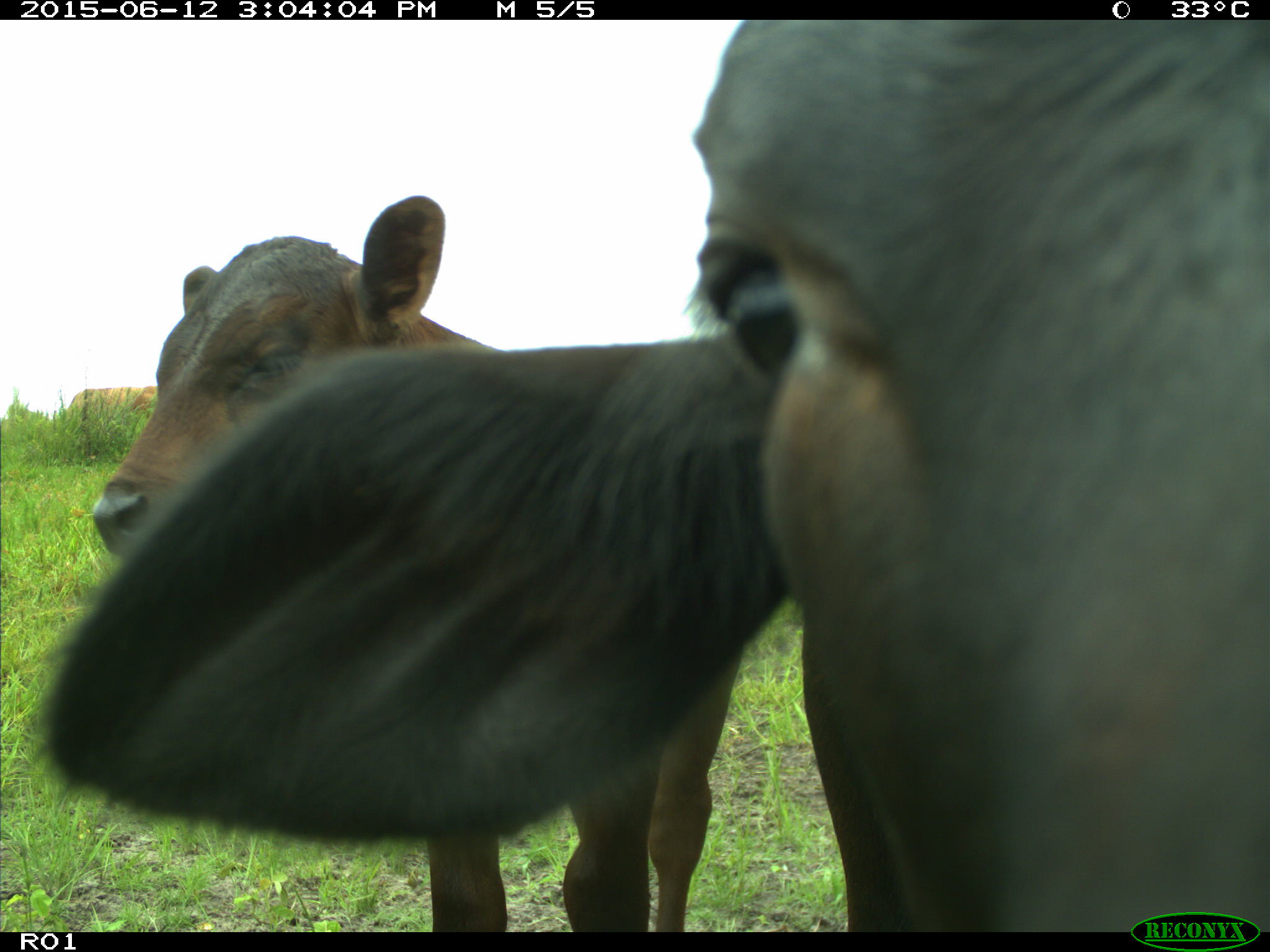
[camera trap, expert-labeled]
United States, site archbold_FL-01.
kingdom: Animalia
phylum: Chordata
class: Mammalia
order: Artiodactyla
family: Bovidae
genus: Bos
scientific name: Bos taurus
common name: domestic cow